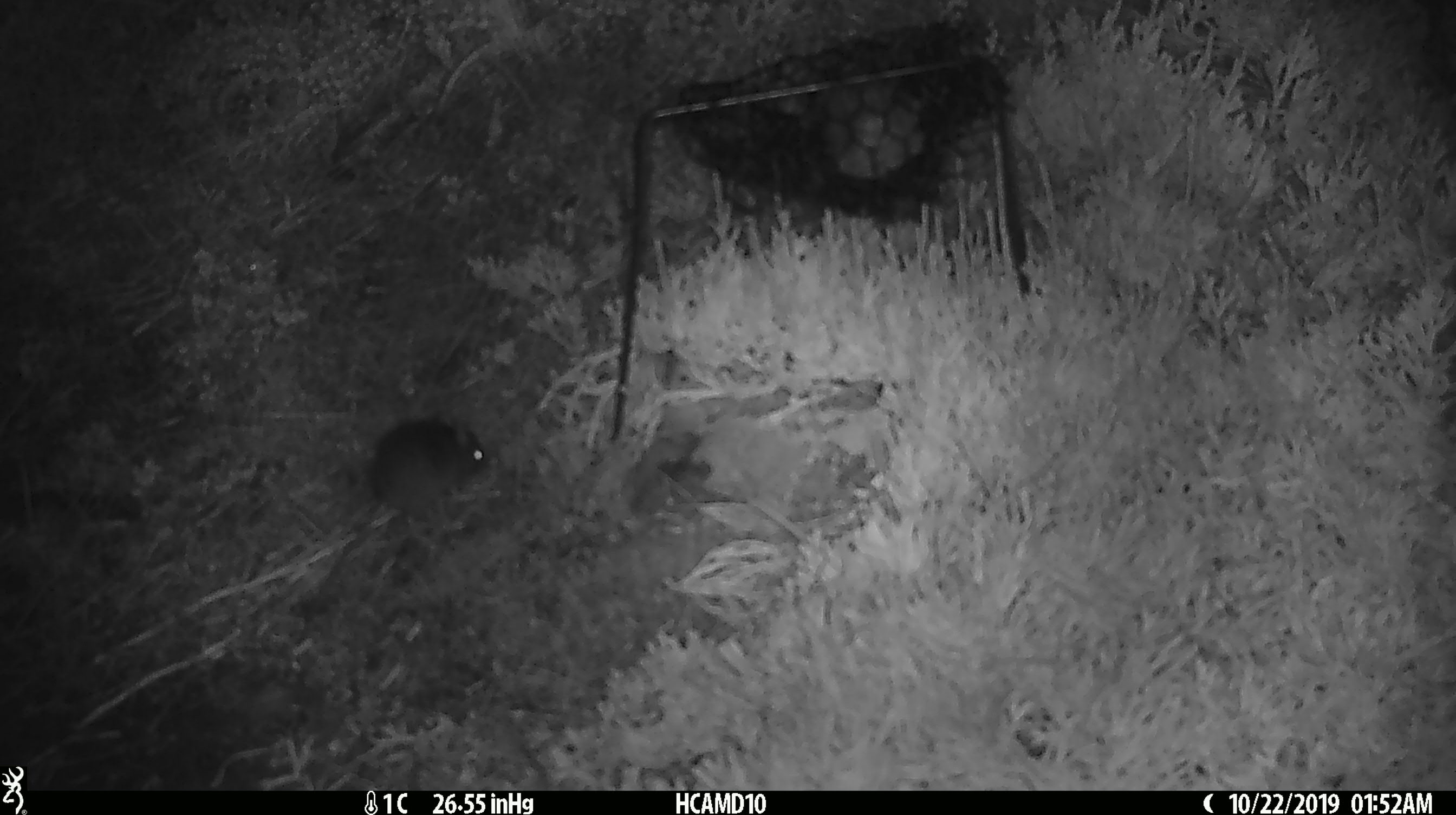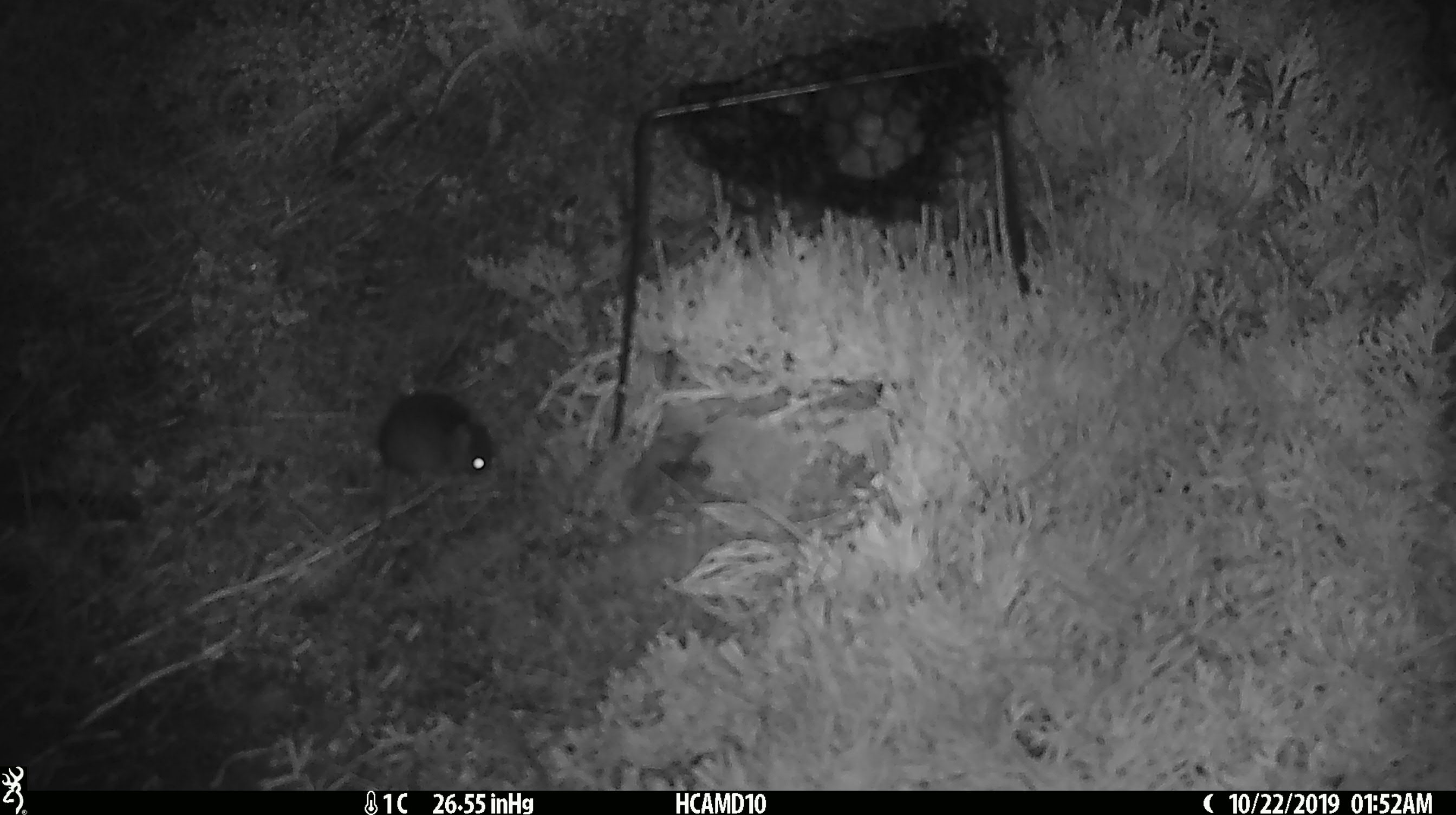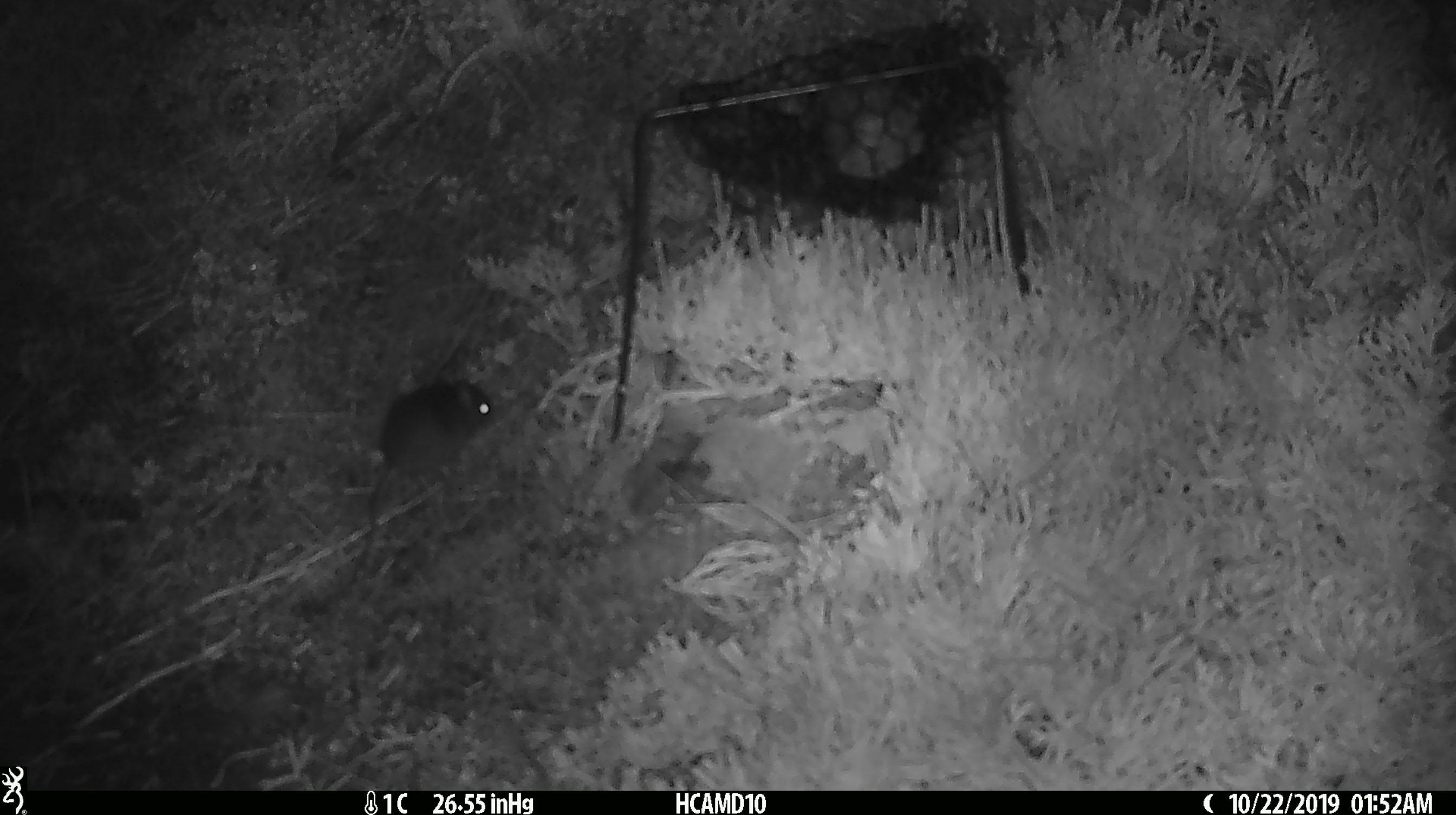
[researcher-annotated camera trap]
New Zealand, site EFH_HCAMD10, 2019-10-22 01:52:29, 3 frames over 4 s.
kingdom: Animalia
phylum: Chordata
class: Mammalia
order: Rodentia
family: Muridae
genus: Mus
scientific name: Mus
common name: mouse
Mouse (Mus).